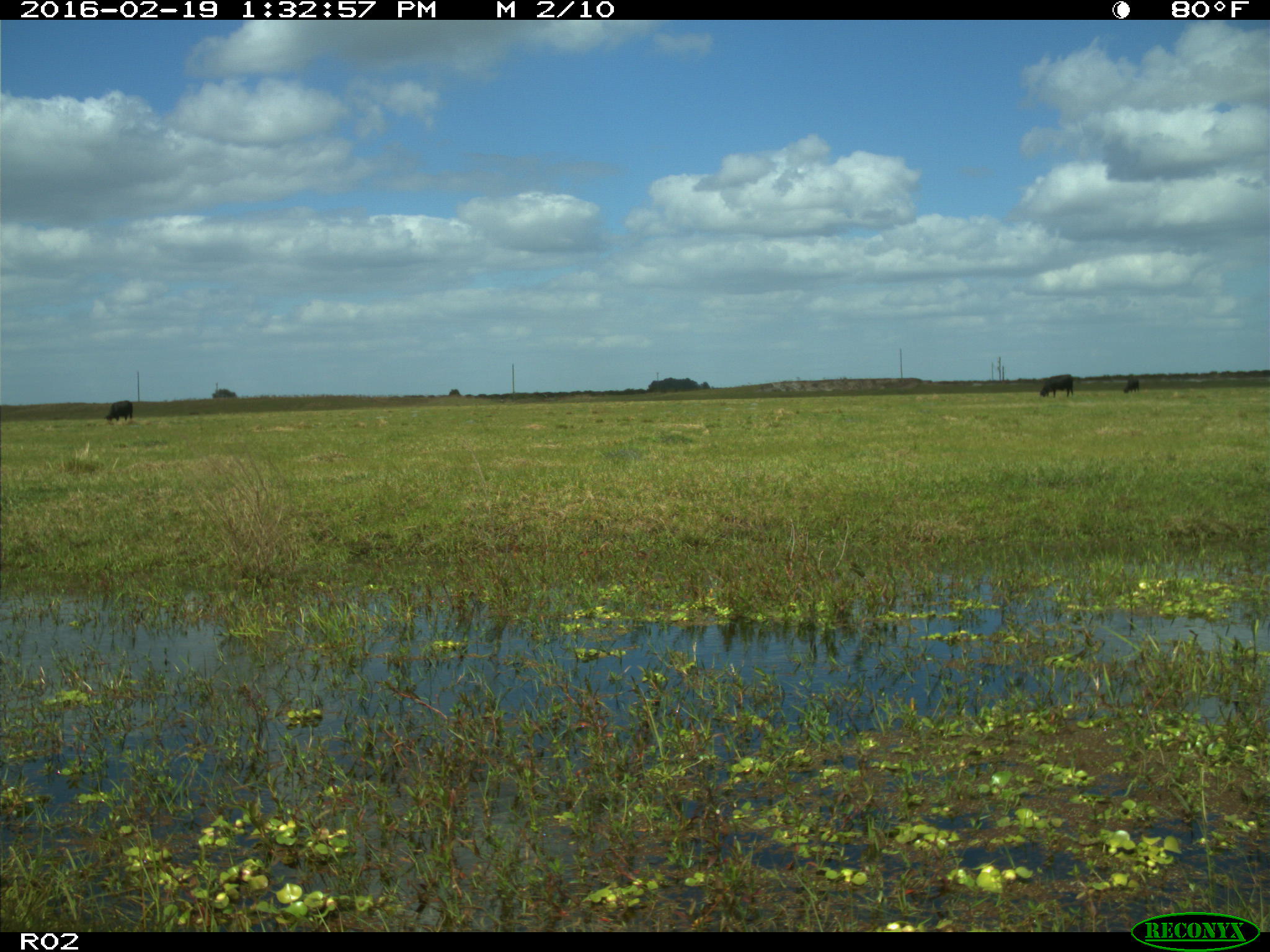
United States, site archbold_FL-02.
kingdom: Animalia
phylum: Chordata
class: Mammalia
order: Artiodactyla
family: Bovidae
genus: Bos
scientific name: Bos taurus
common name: domestic cow